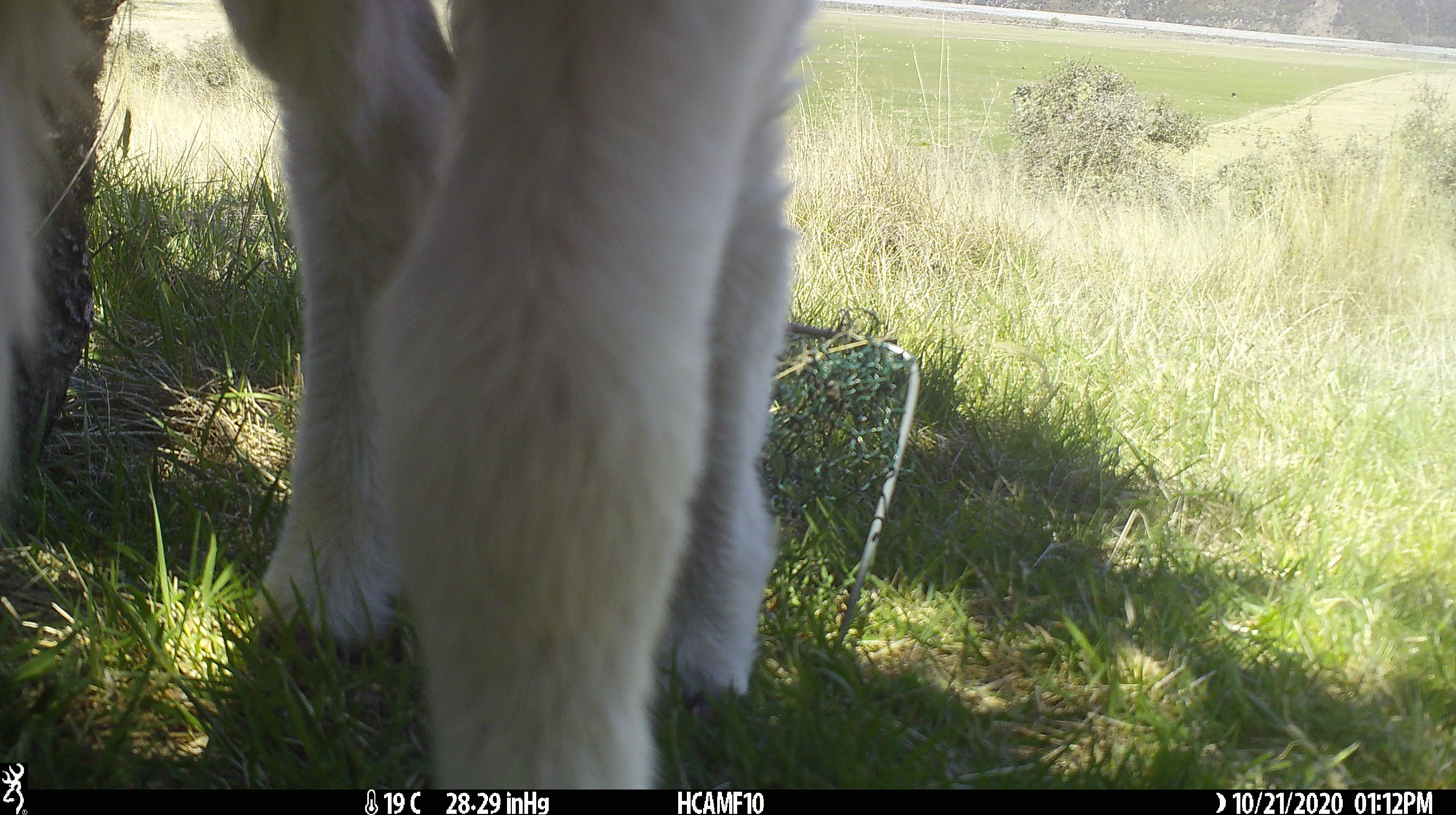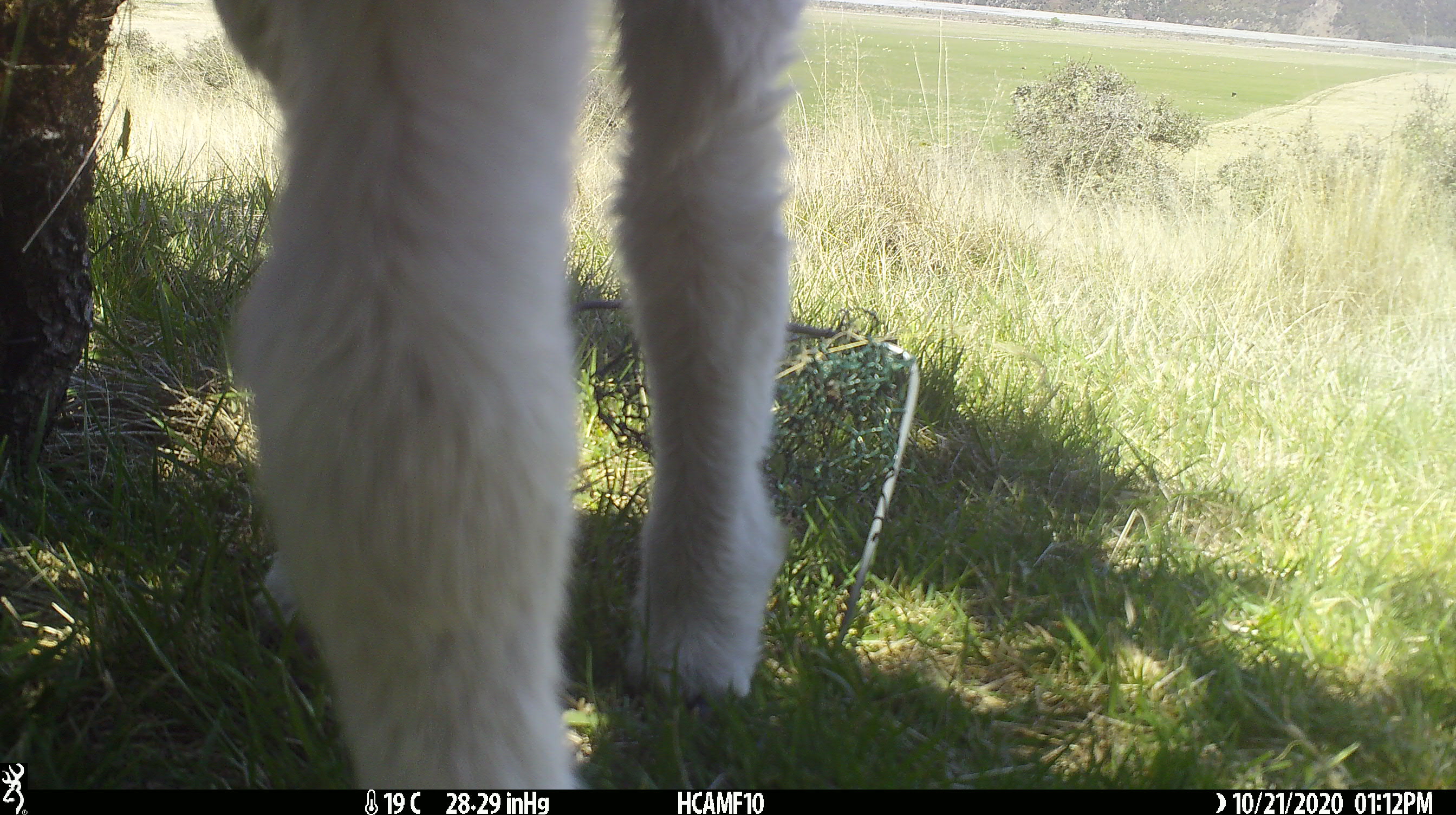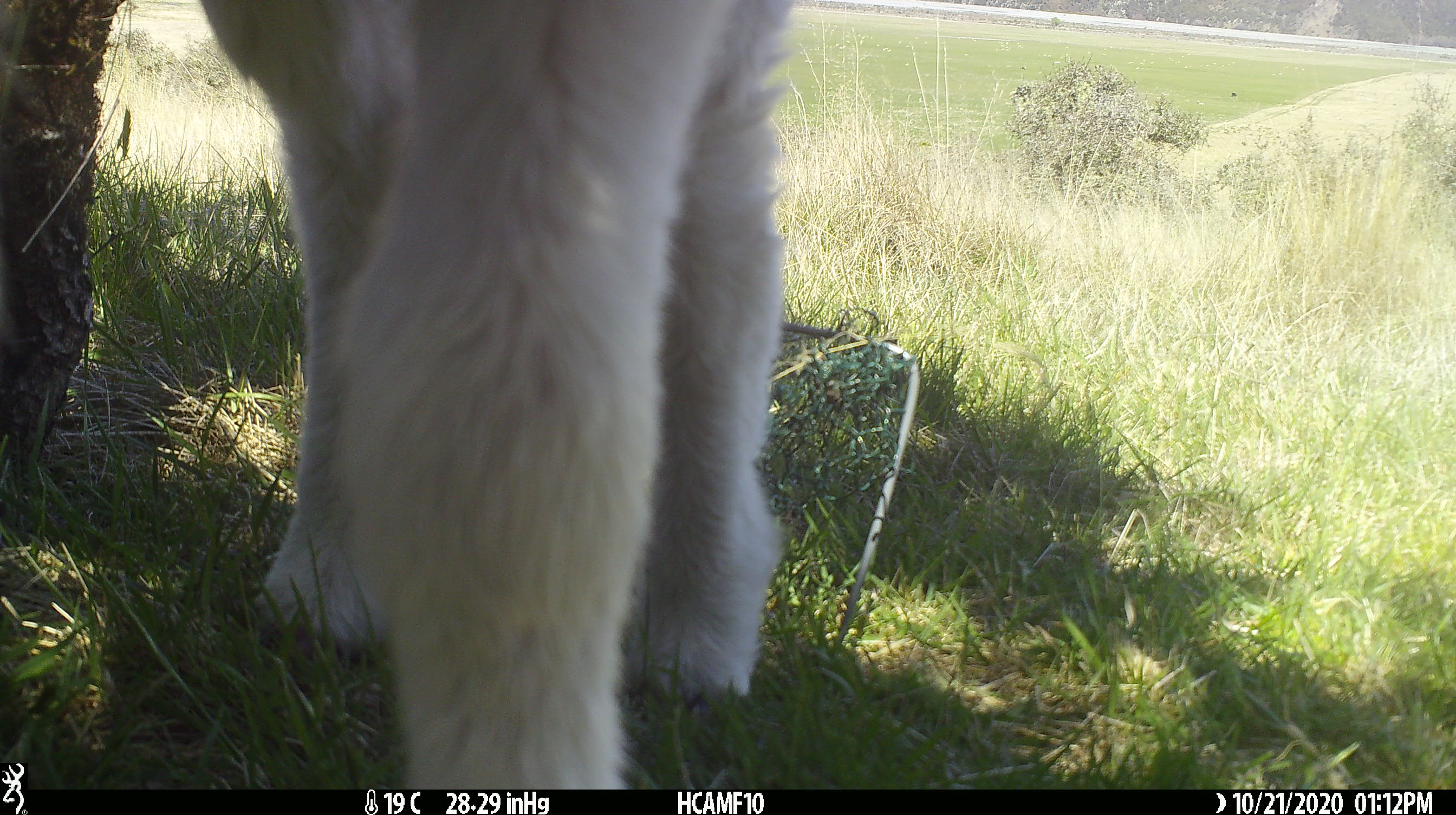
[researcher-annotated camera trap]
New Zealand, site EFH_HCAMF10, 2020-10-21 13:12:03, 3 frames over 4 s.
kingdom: Animalia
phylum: Chordata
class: Mammalia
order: Artiodactyla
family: Bovidae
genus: Ovis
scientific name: Ovis aries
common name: domestic sheep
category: sheep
Sheep (domestic sheep) (Ovis aries).